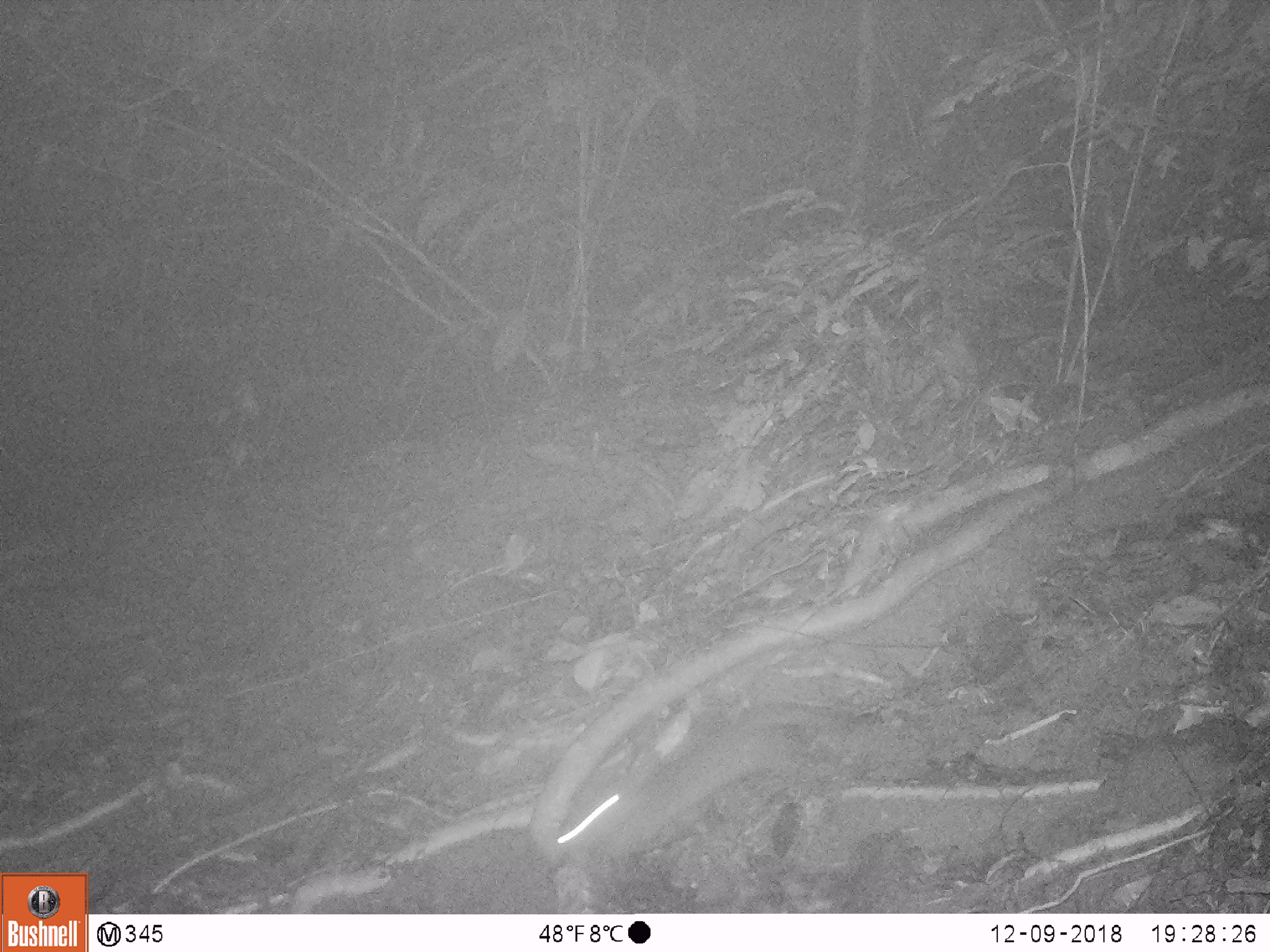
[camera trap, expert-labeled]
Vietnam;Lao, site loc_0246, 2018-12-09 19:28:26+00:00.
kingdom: Animalia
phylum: Chordata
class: Mammalia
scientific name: Mammalia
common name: mammal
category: unidentified small mammal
Unidentified small mammal (mammal) (Mammalia). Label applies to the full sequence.